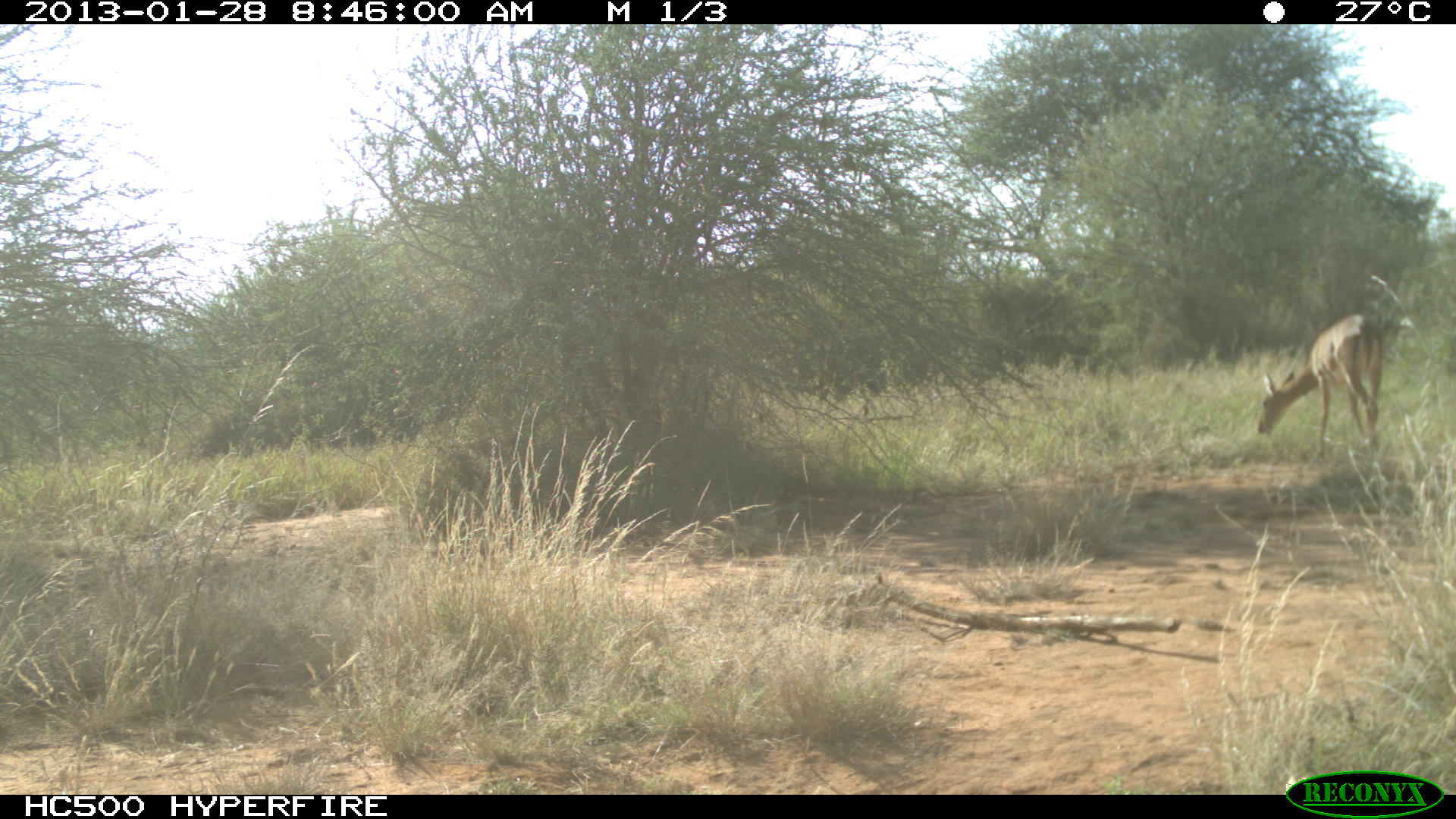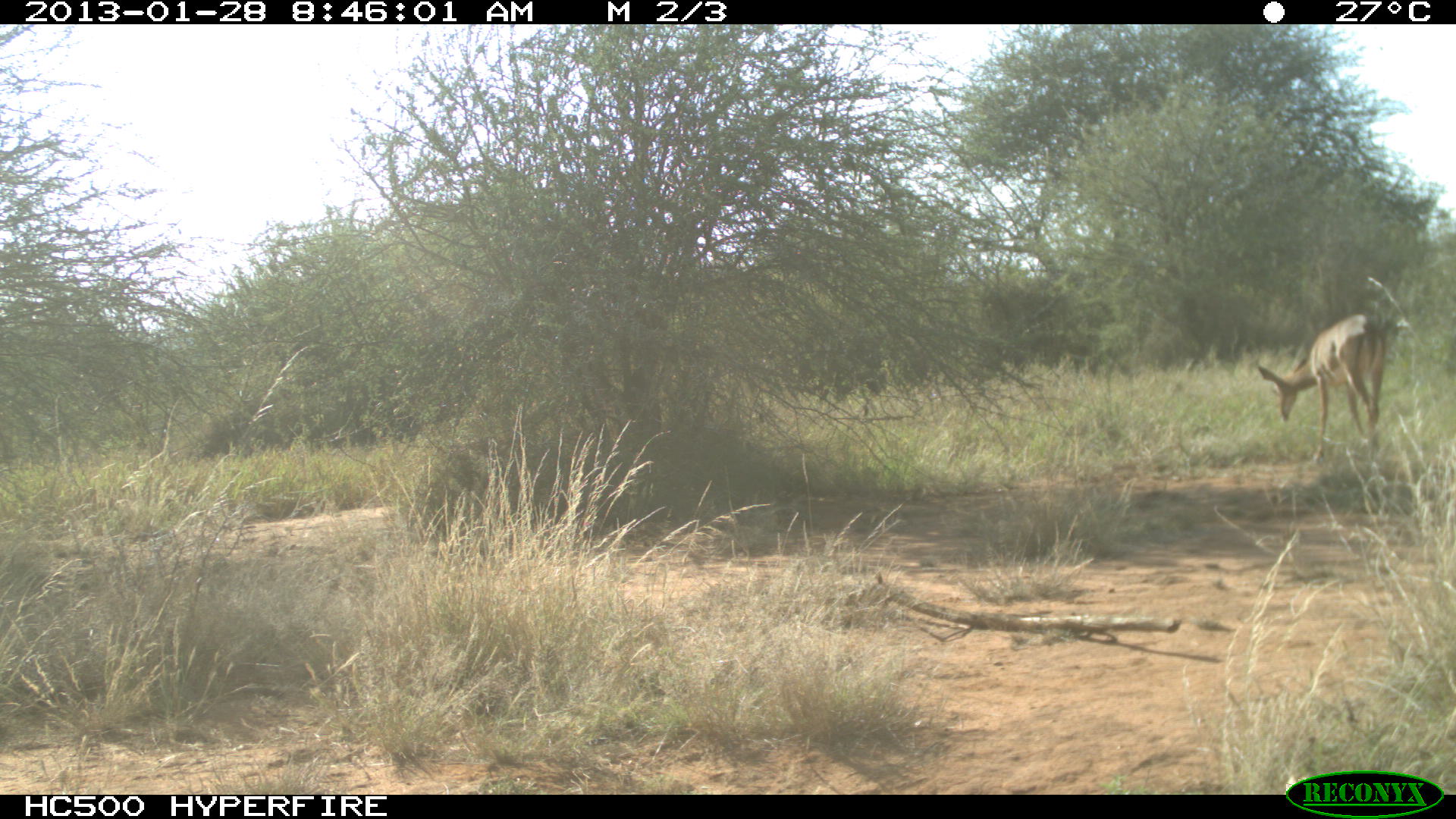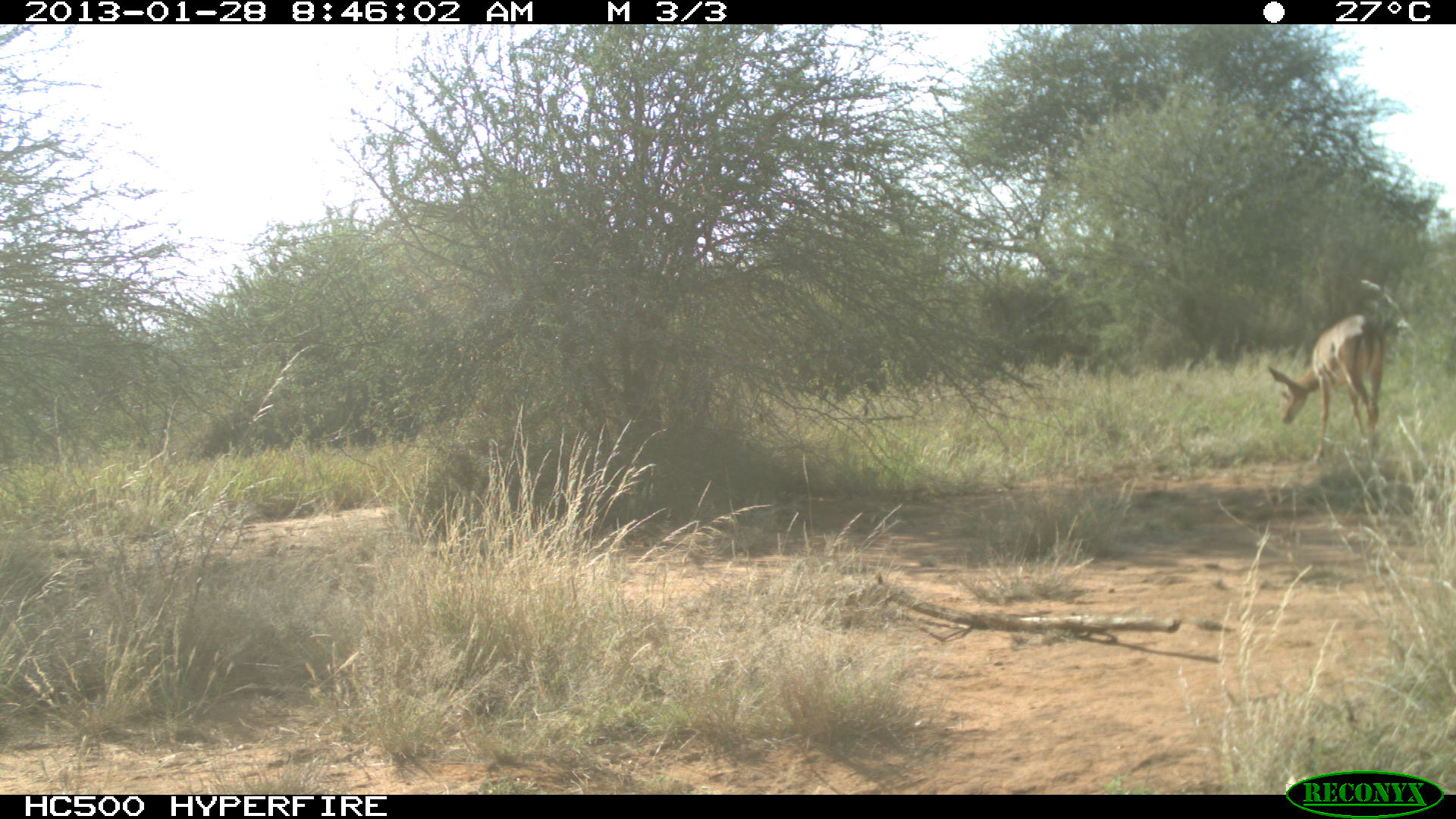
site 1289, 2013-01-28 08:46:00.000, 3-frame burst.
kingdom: Animalia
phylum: Chordata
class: Mammalia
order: Artiodactyla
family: Bovidae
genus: Aepyceros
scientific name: Aepyceros melampus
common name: impala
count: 1